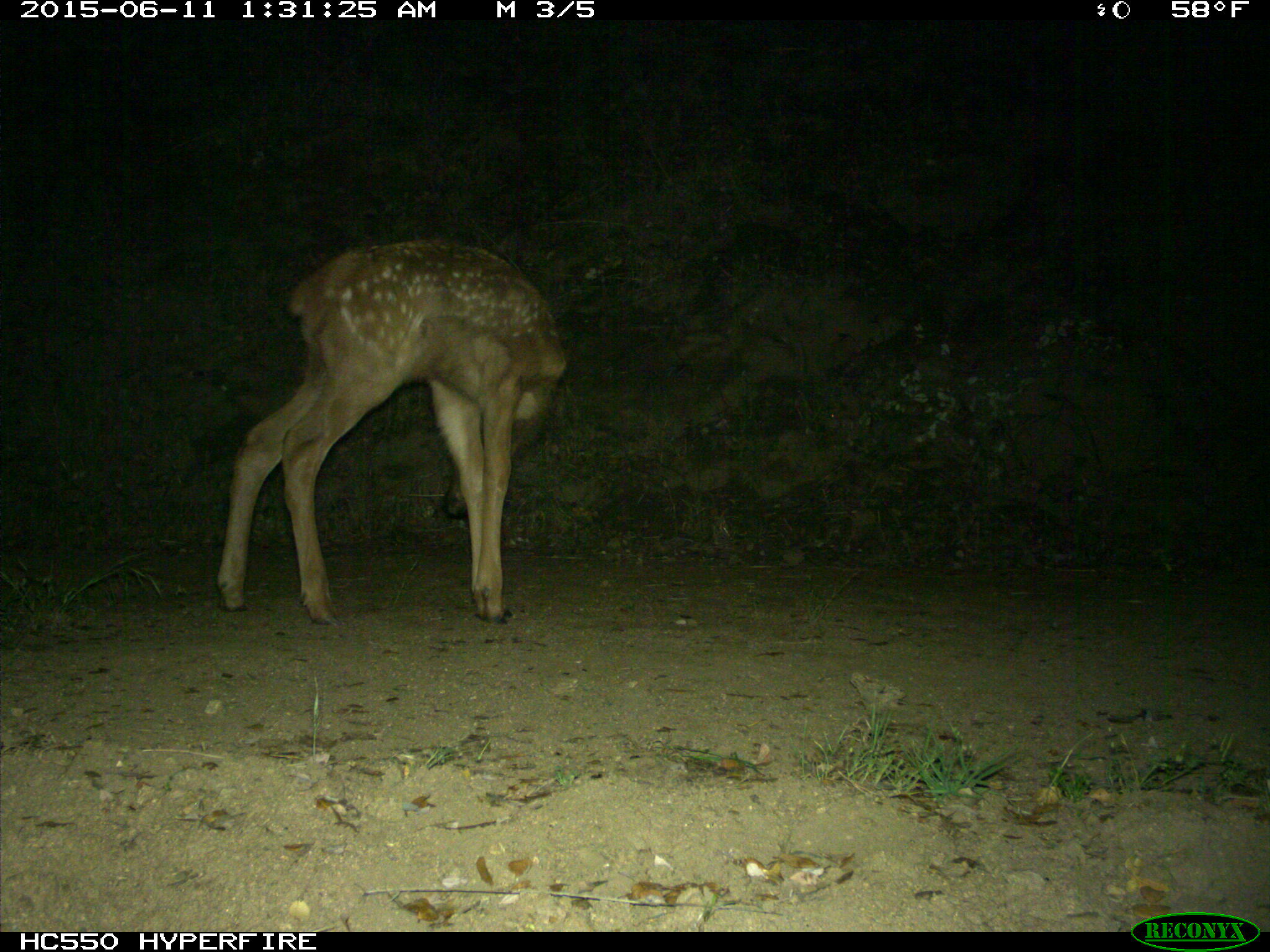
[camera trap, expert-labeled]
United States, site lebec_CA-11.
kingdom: Animalia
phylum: Chordata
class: Mammalia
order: Artiodactyla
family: Cervidae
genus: Cervus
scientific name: Cervus canadensis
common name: elk